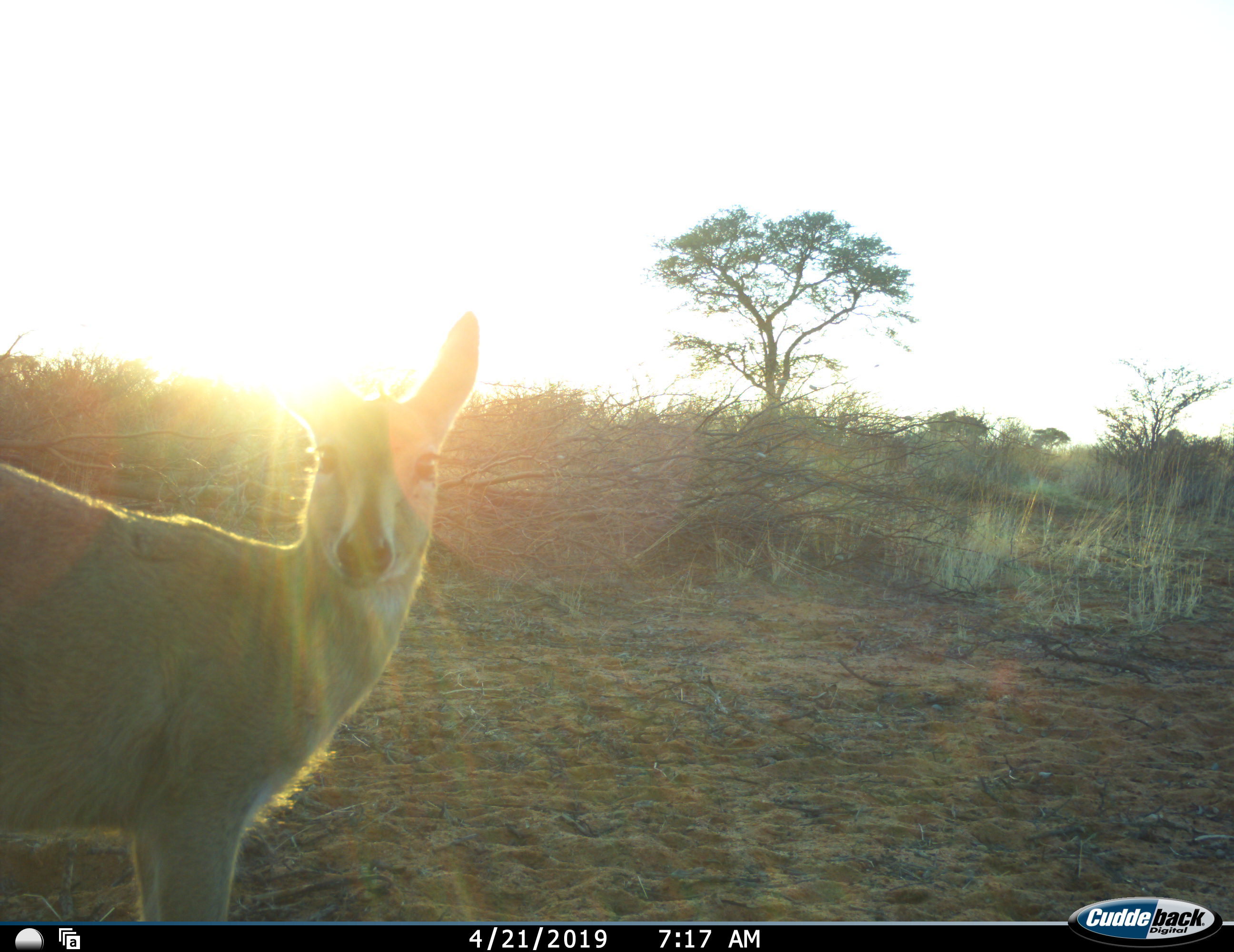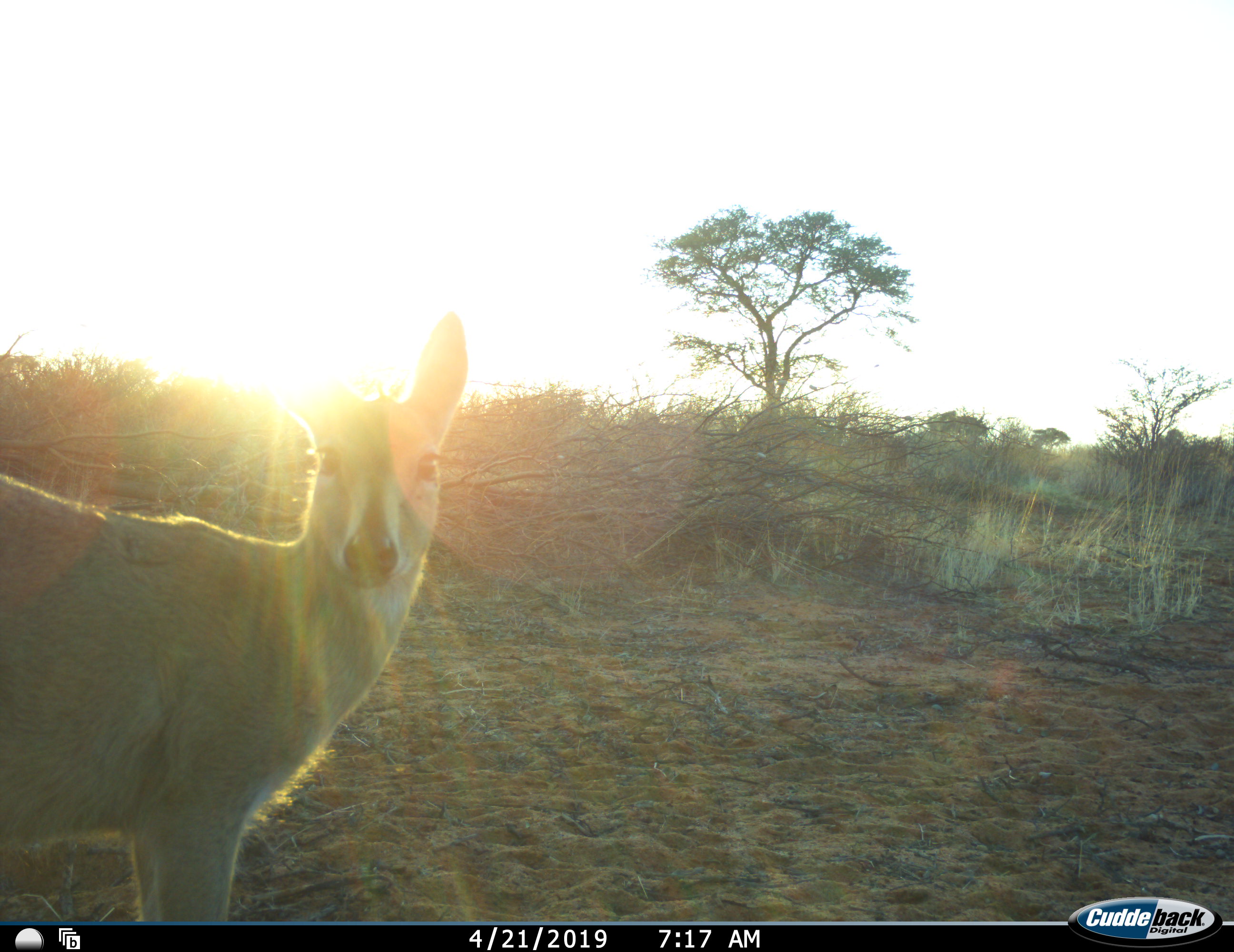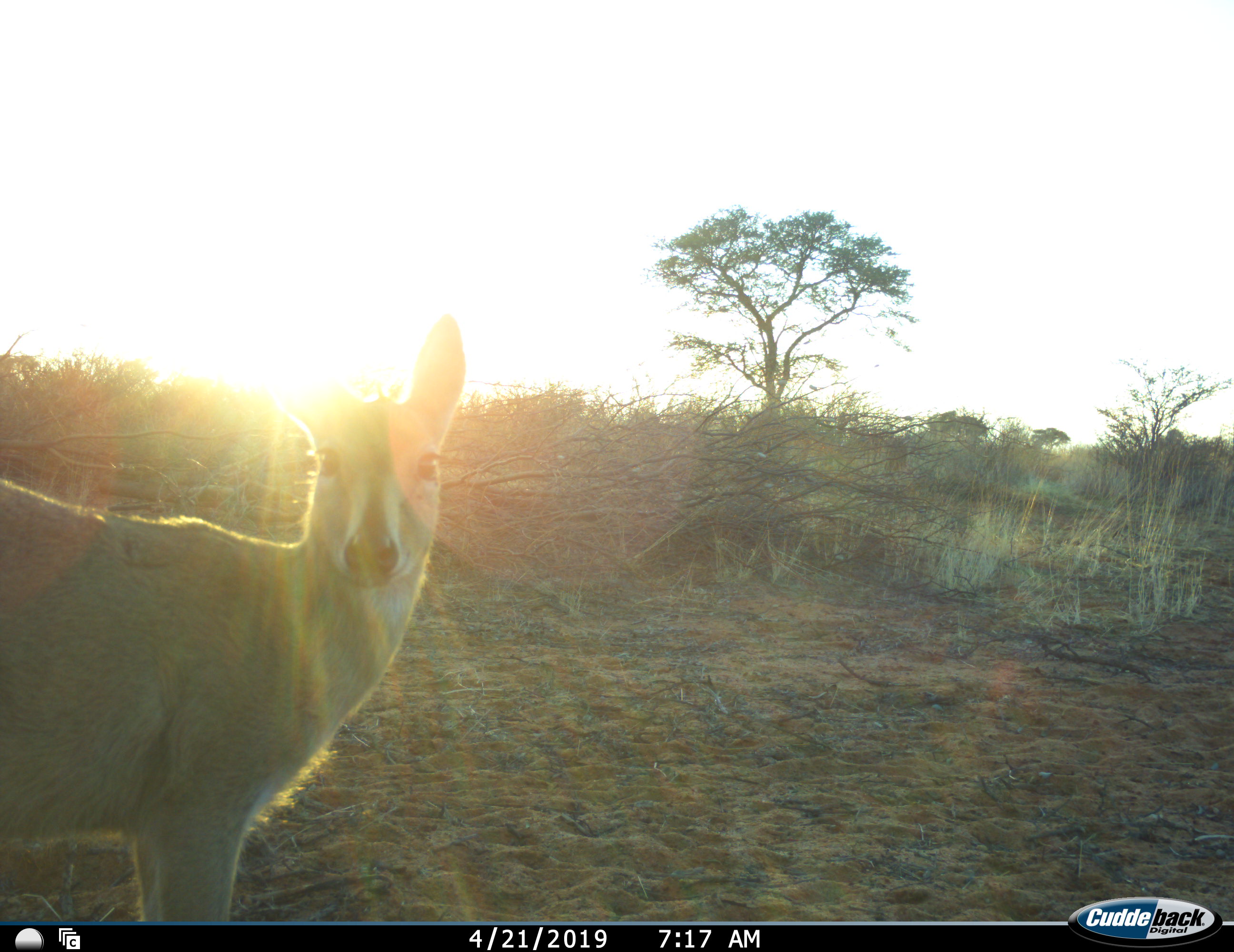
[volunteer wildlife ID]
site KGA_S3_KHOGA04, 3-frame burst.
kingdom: Animalia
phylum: Chordata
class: Mammalia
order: Artiodactyla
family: Bovidae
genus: Sylvicapra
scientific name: Sylvicapra grimmia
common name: common duiker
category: duikercommongrey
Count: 1.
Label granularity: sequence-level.